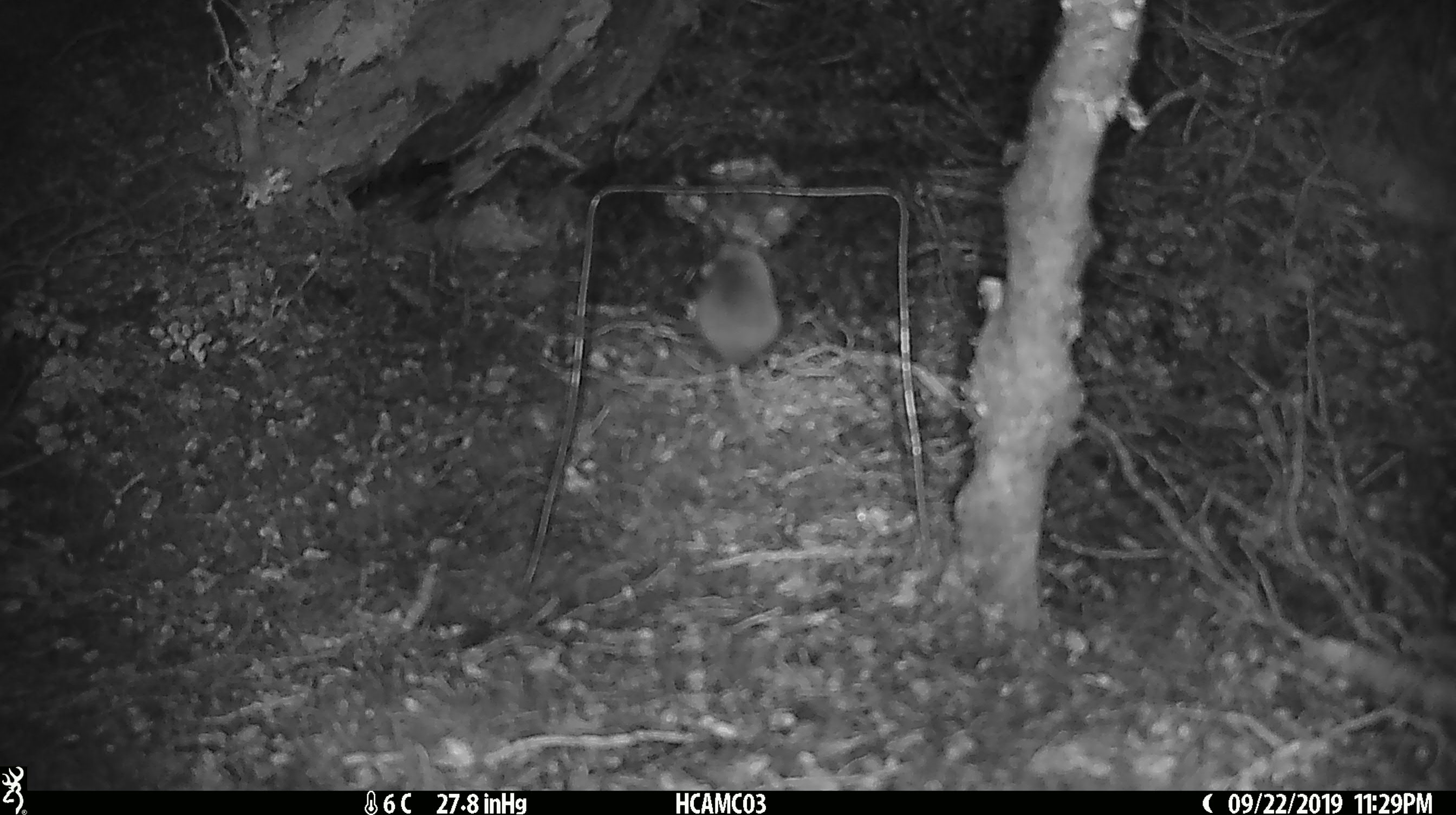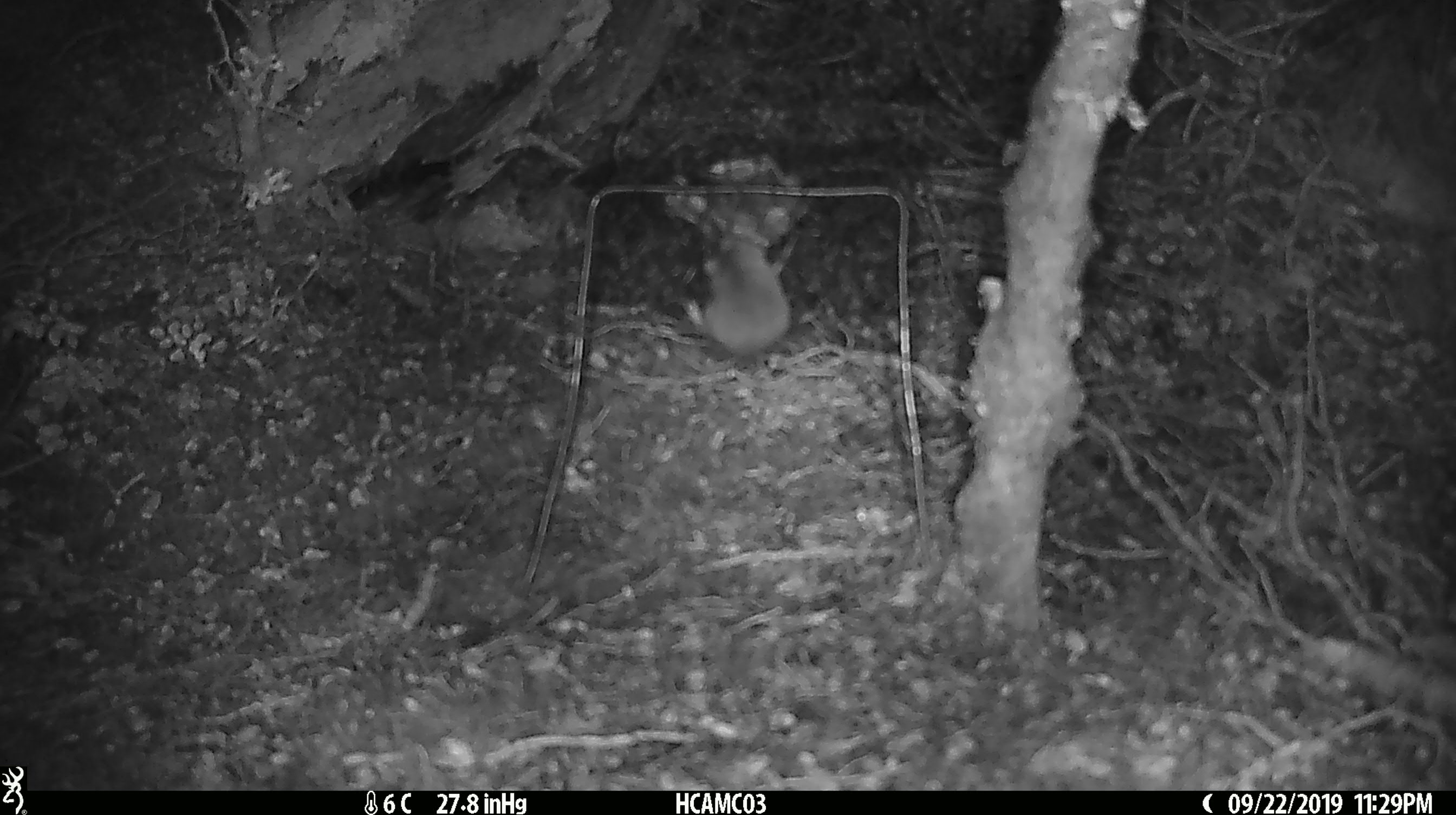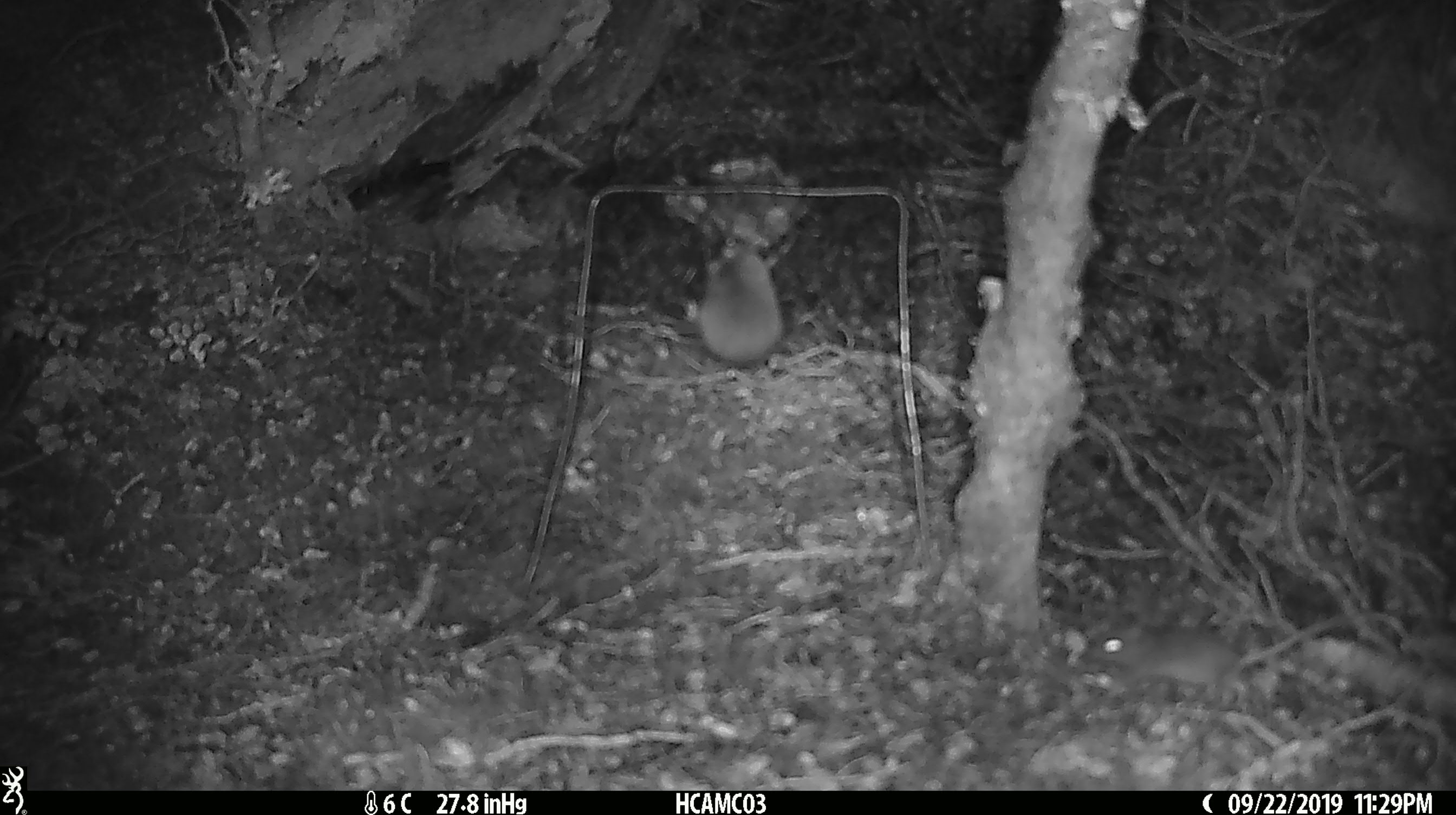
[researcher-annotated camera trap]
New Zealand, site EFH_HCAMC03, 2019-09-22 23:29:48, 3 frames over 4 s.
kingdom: Animalia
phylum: Chordata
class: Mammalia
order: Rodentia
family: Muridae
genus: Mus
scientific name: Mus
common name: mouse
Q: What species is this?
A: Mouse (Mus).